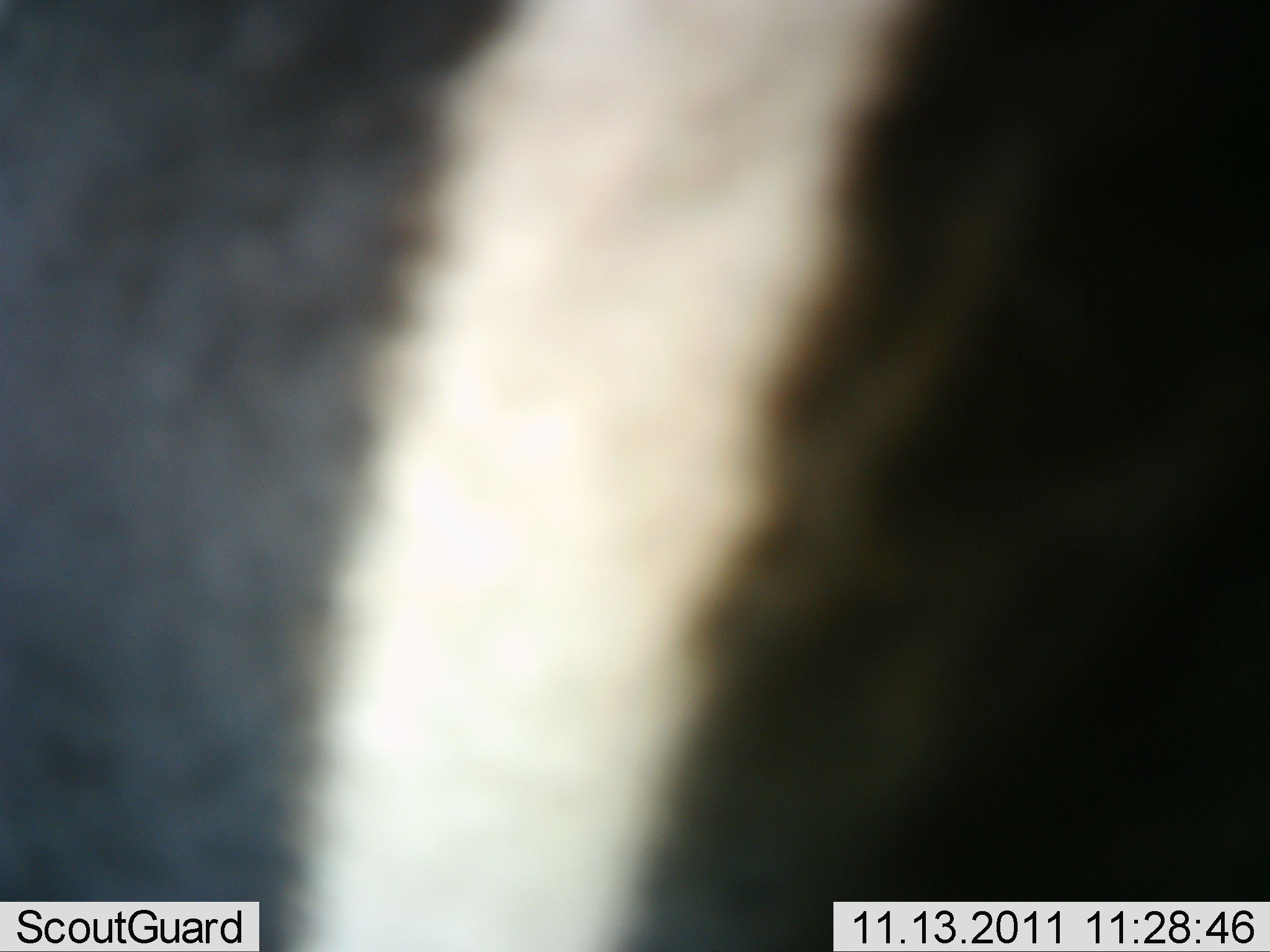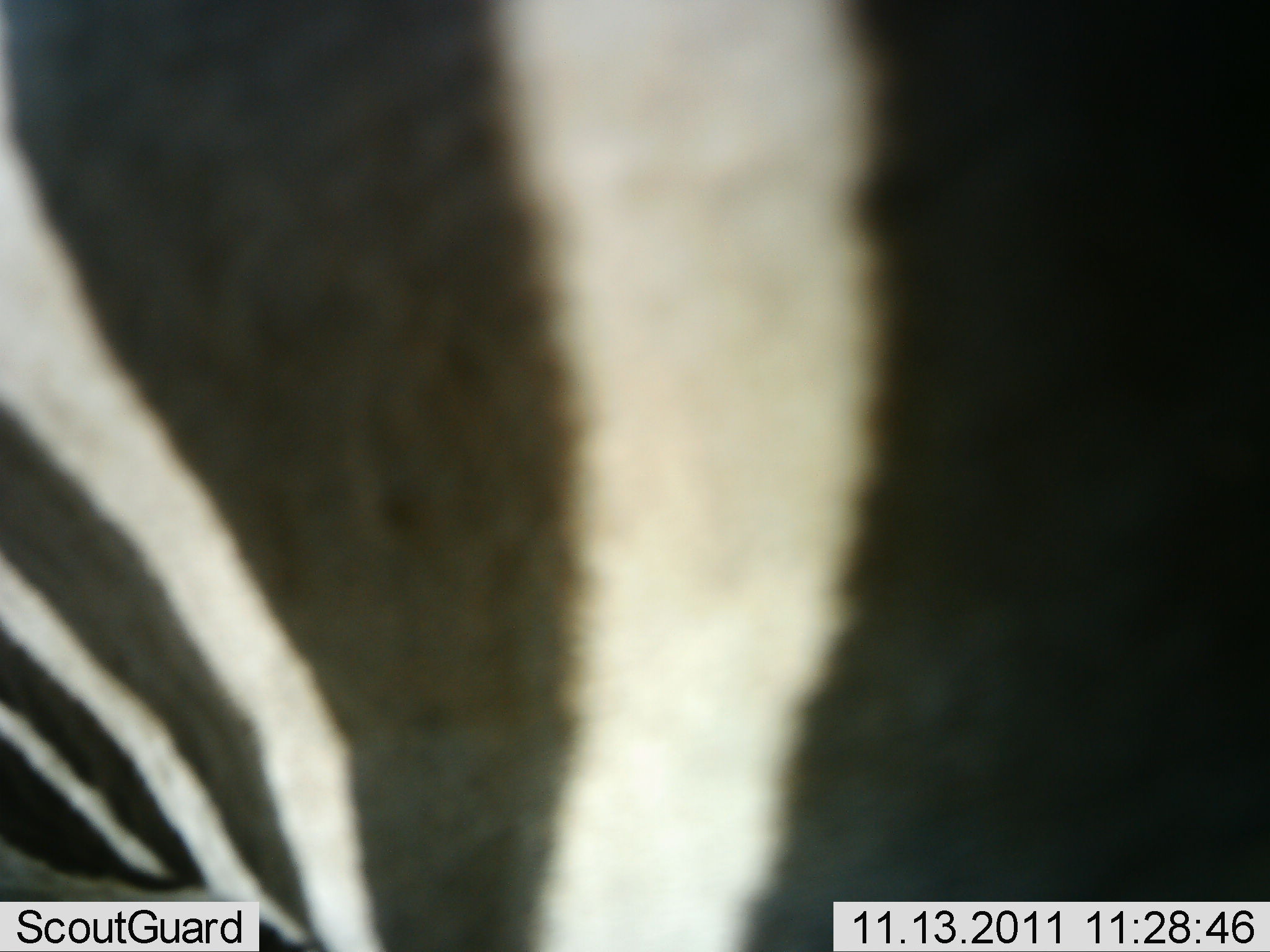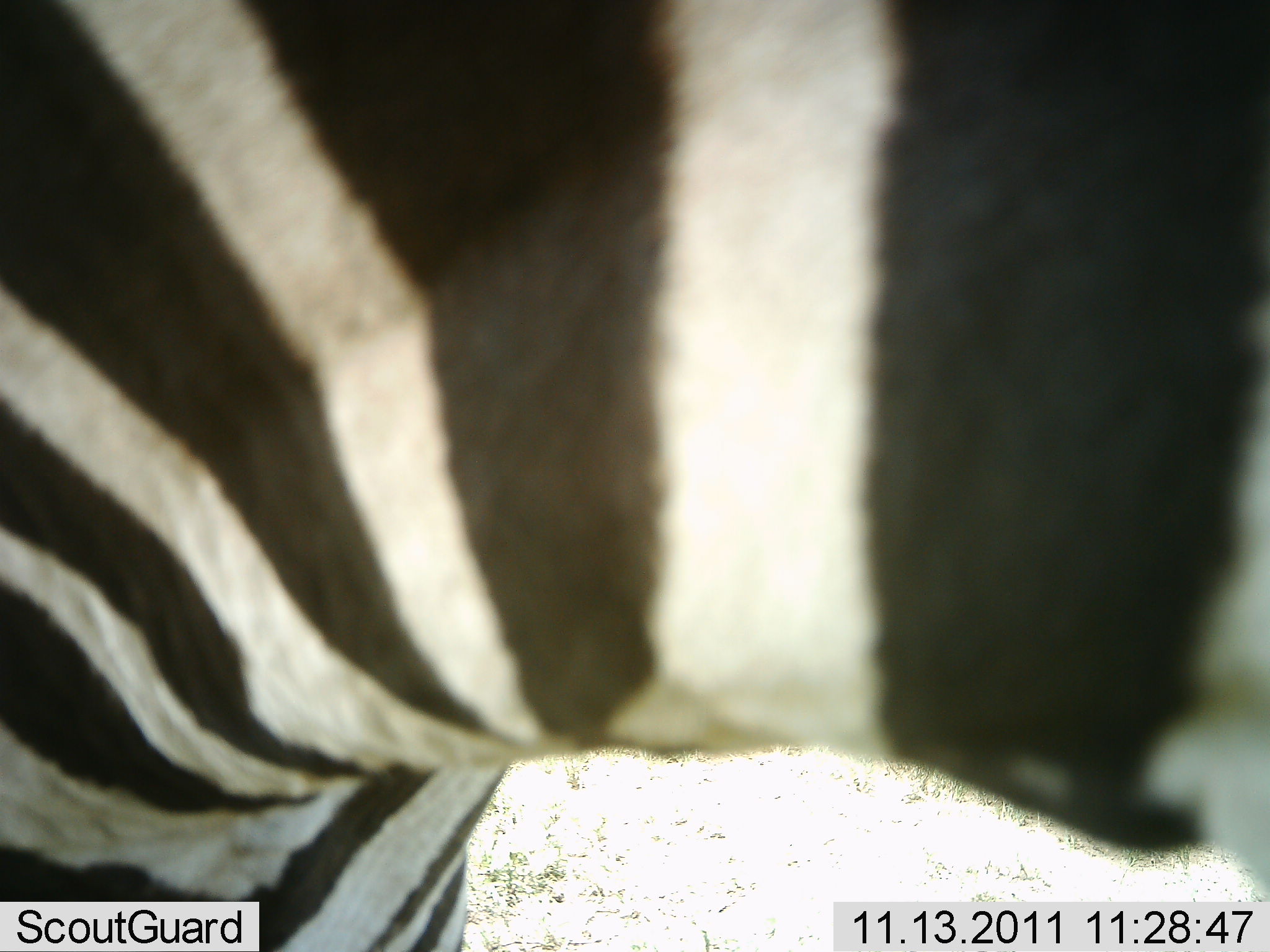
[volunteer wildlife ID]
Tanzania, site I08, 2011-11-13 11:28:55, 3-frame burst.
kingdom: Animalia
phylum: Chordata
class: Mammalia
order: Perissodactyla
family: Equidae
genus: Equus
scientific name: Equus quagga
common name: plains zebra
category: zebra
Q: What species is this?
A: Zebra (plains zebra) (Equus quagga).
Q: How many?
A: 1.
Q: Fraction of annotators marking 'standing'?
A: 73%.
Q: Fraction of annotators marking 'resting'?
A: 0%.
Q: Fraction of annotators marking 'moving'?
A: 27%.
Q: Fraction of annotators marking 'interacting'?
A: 0%.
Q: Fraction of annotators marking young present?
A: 0%.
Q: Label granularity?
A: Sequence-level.